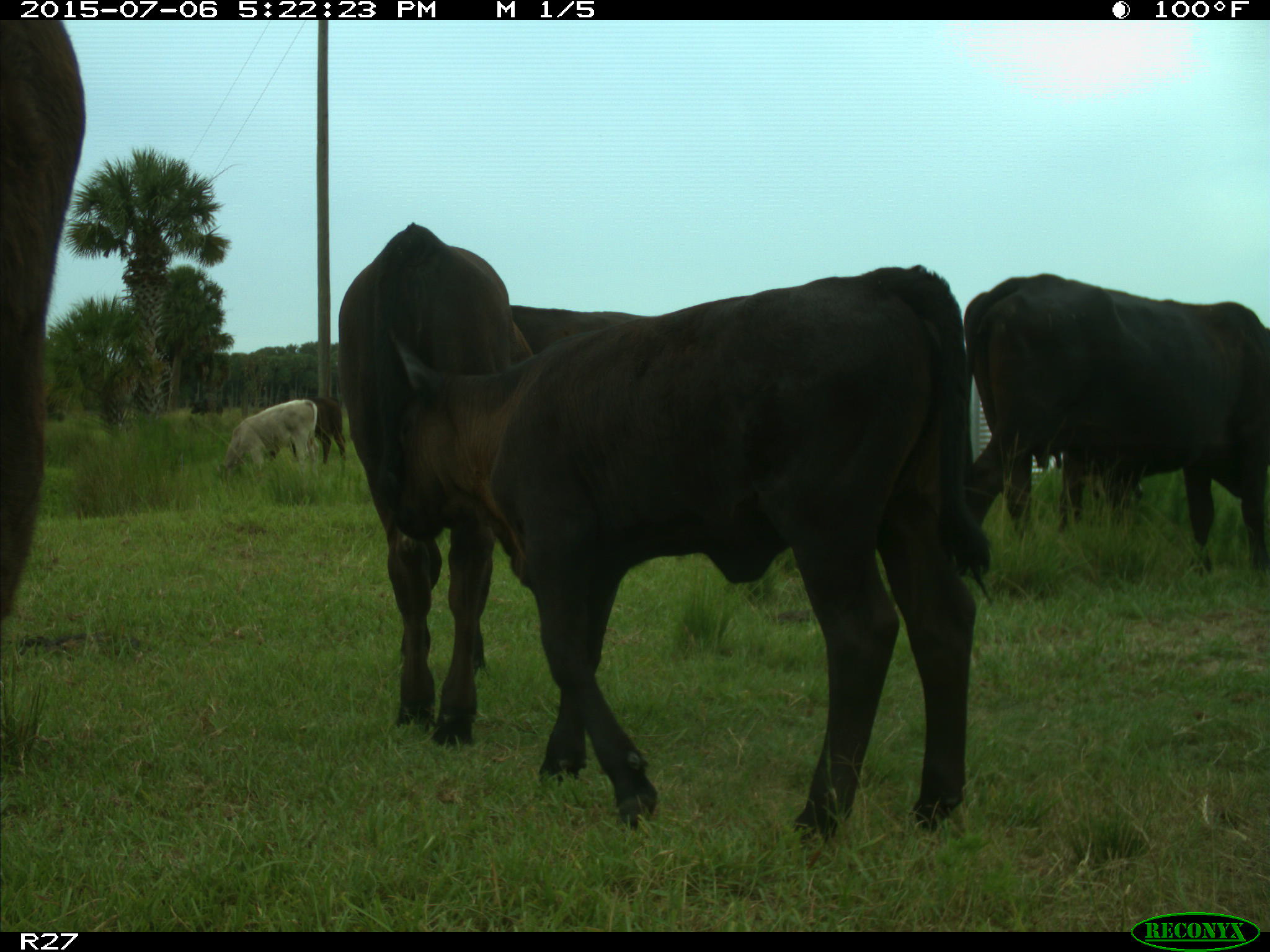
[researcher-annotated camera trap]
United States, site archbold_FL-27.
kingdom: Animalia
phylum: Chordata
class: Mammalia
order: Artiodactyla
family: Bovidae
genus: Bos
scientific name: Bos taurus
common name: domestic cow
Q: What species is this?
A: Bos taurus (domestic cow).